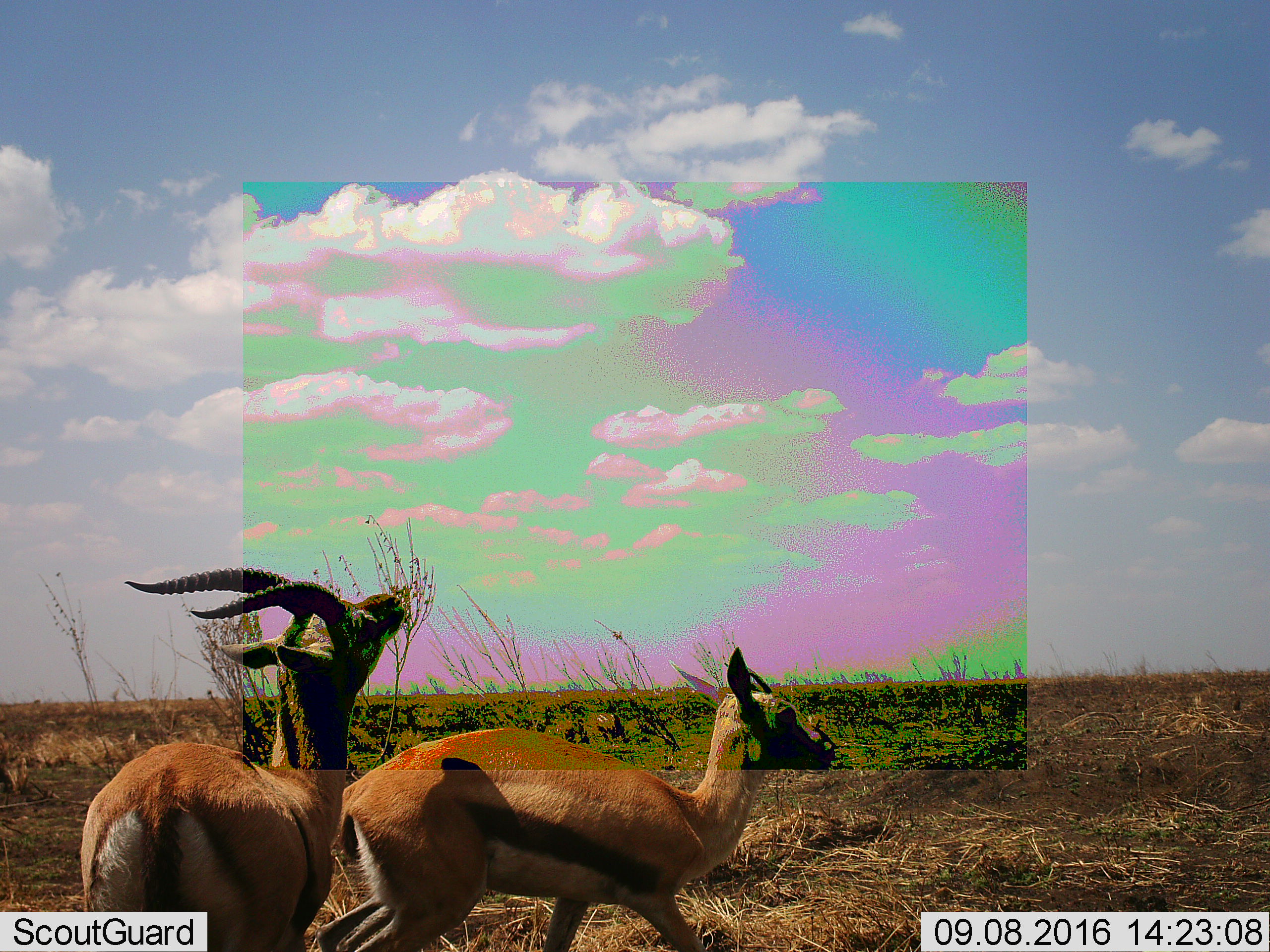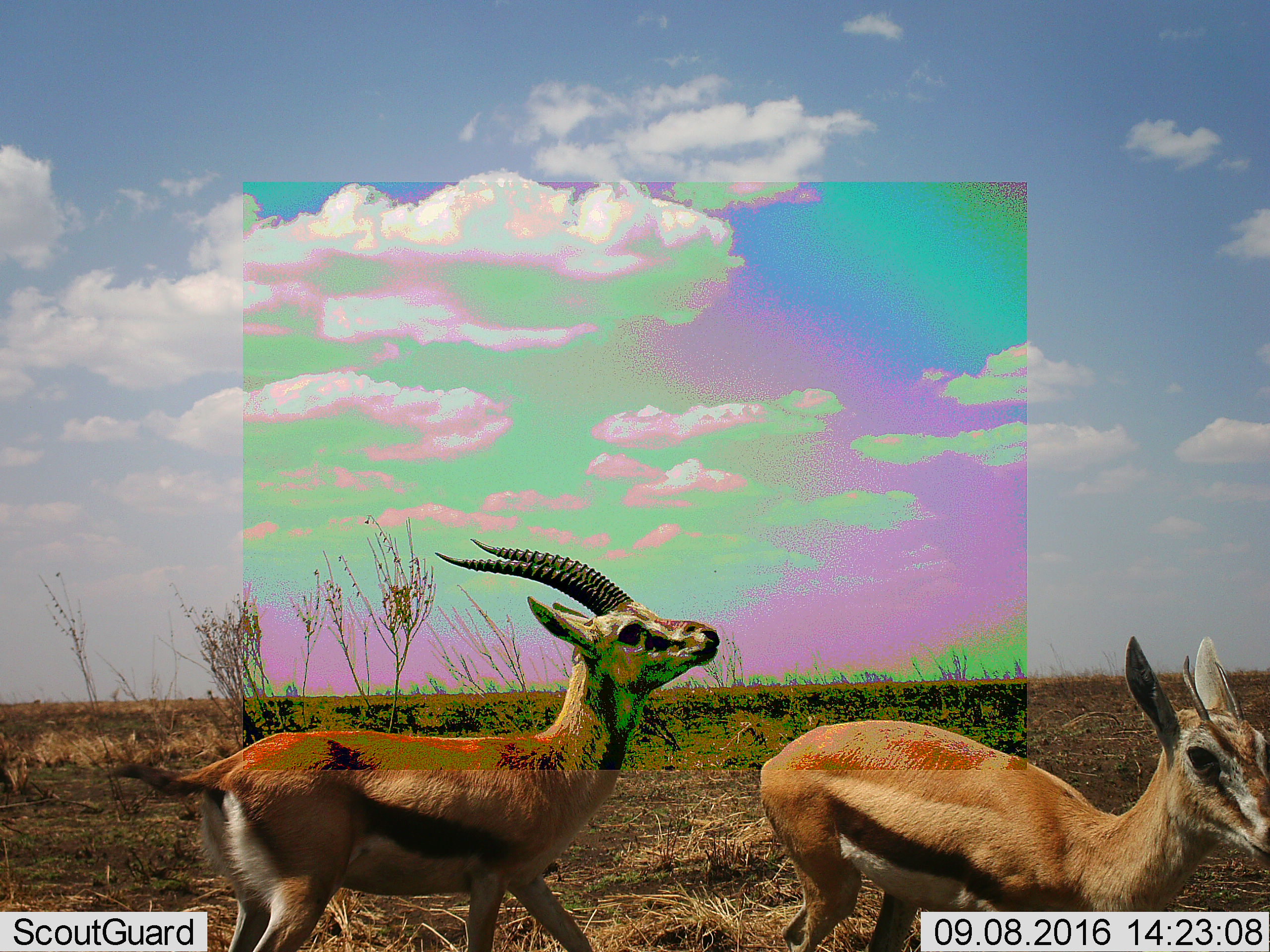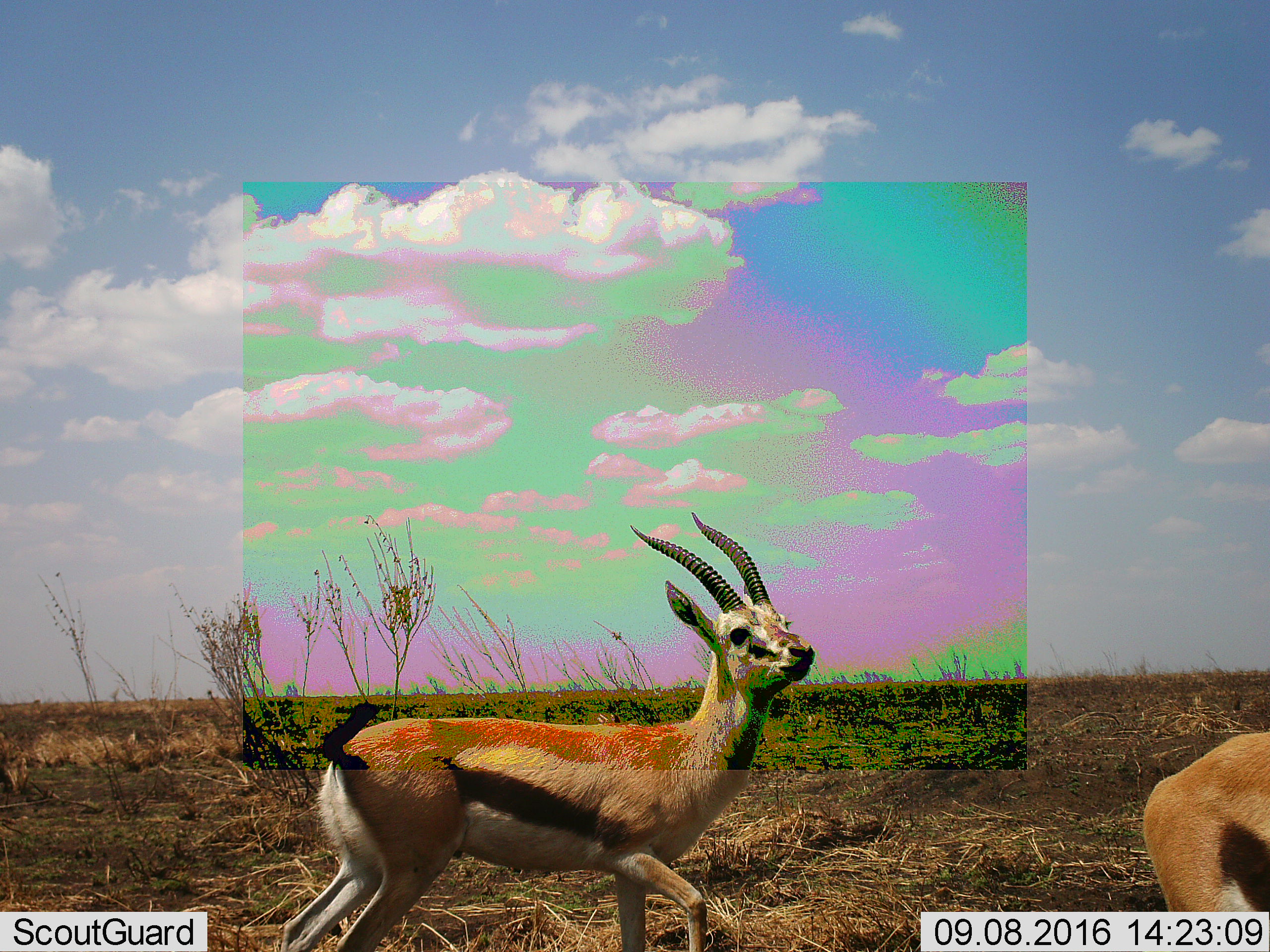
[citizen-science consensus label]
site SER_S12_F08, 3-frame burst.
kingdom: Animalia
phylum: Chordata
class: Mammalia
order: Artiodactyla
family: Bovidae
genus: Eudorcas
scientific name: Eudorcas thomsonii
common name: thomson's gazelle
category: gazellethomsons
Gazellethomsons (thomson's gazelle) (Eudorcas thomsonii), count 2. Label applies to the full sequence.